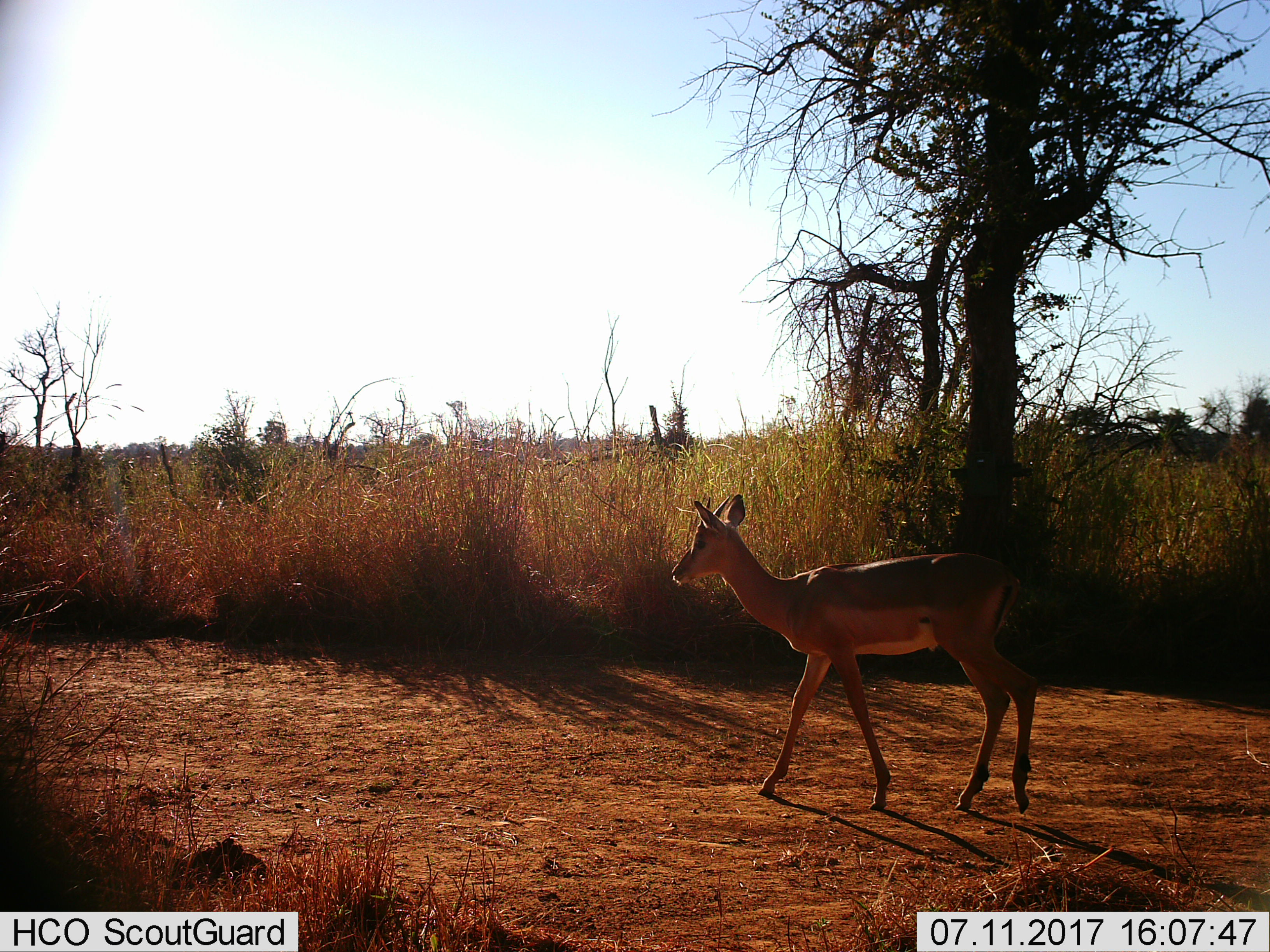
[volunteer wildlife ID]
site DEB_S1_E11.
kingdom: Animalia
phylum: Chordata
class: Mammalia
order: Artiodactyla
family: Bovidae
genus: Aepyceros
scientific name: Aepyceros melampus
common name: impala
Impala (Aepyceros melampus), count 1. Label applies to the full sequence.